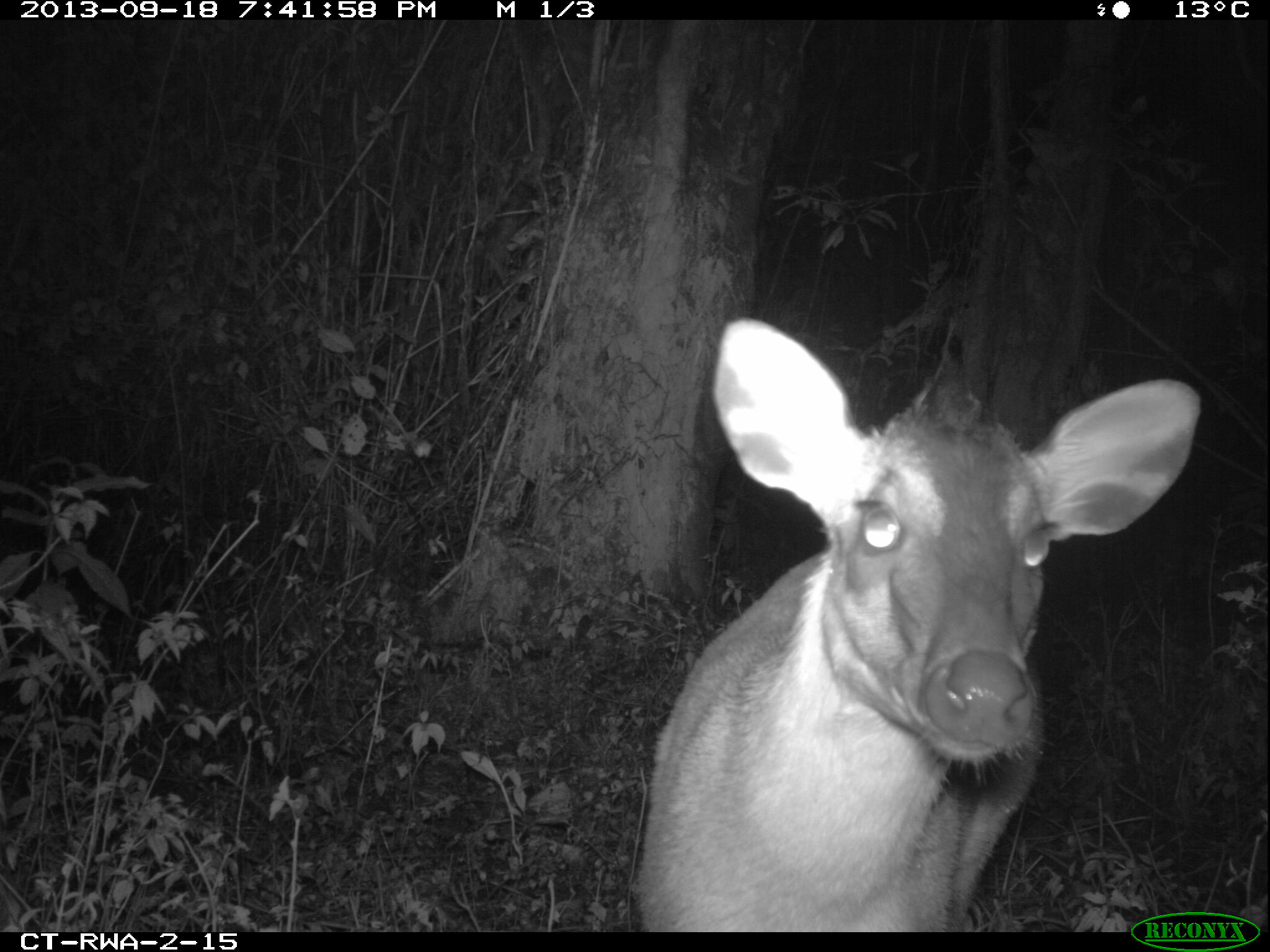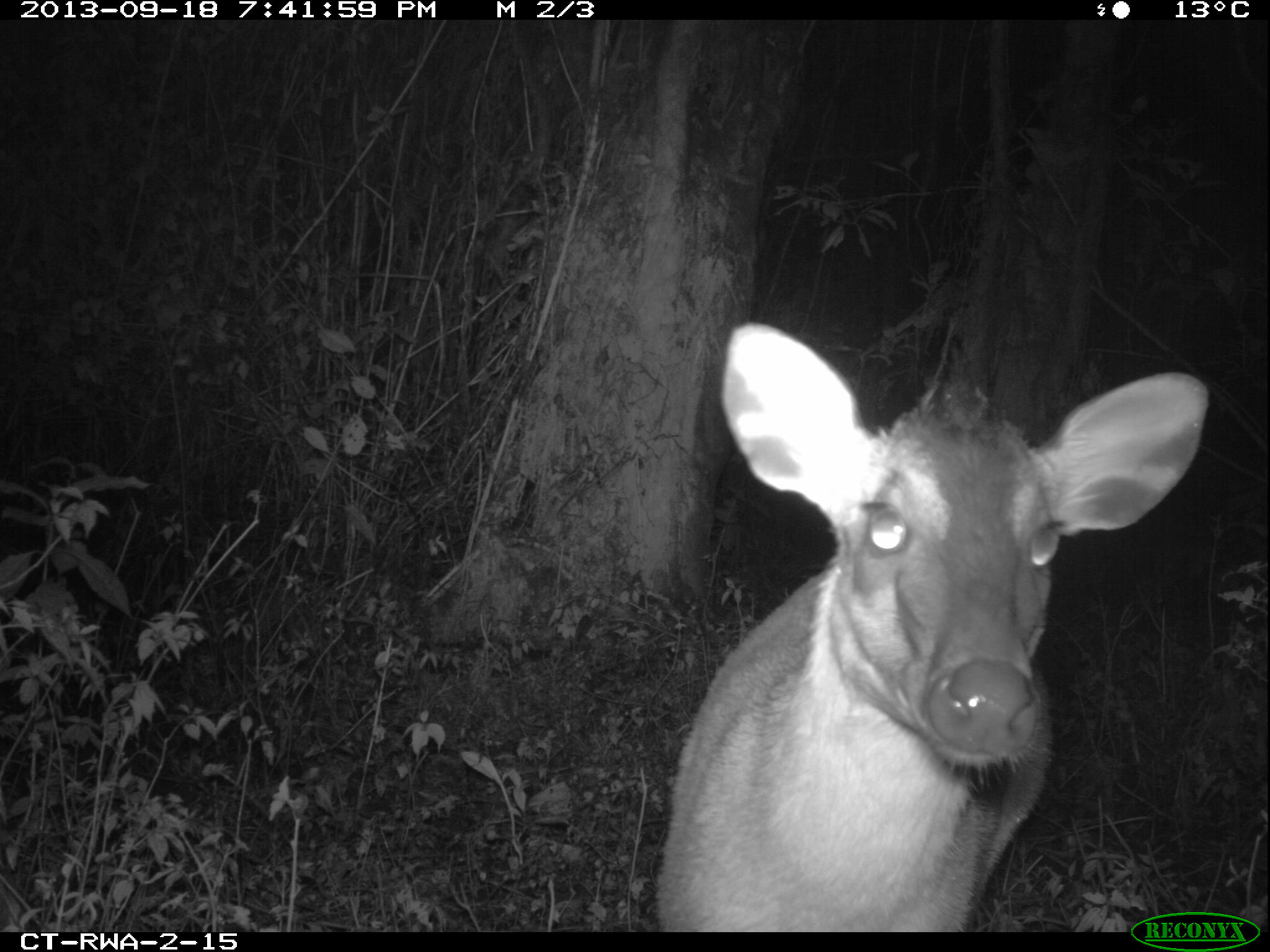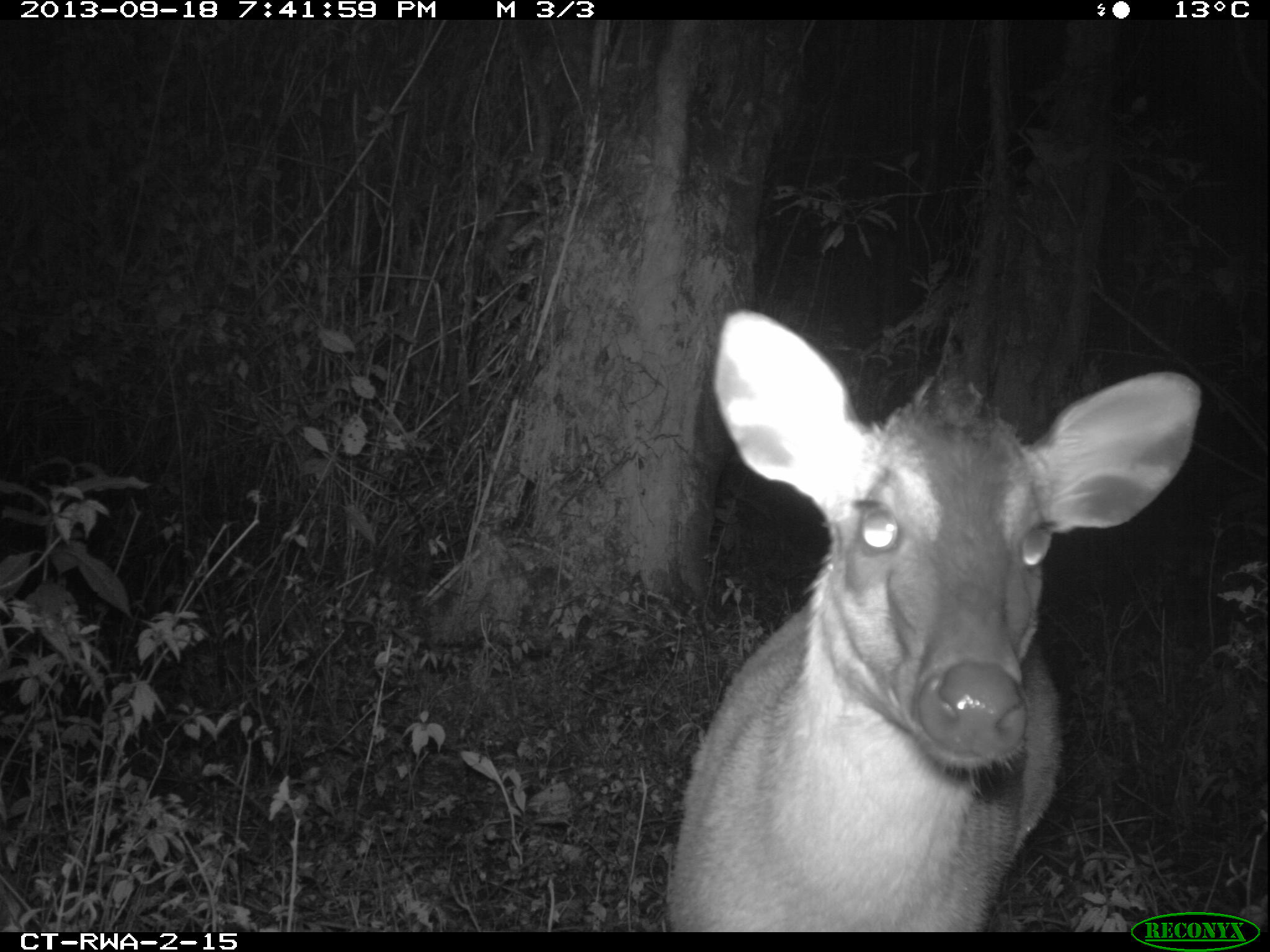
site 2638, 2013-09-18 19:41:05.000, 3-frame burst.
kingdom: Animalia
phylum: Chordata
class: Mammalia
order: Artiodactyla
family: Bovidae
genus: Cephalophus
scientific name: Cephalophus nigrifrons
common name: black-fronted duiker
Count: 1.